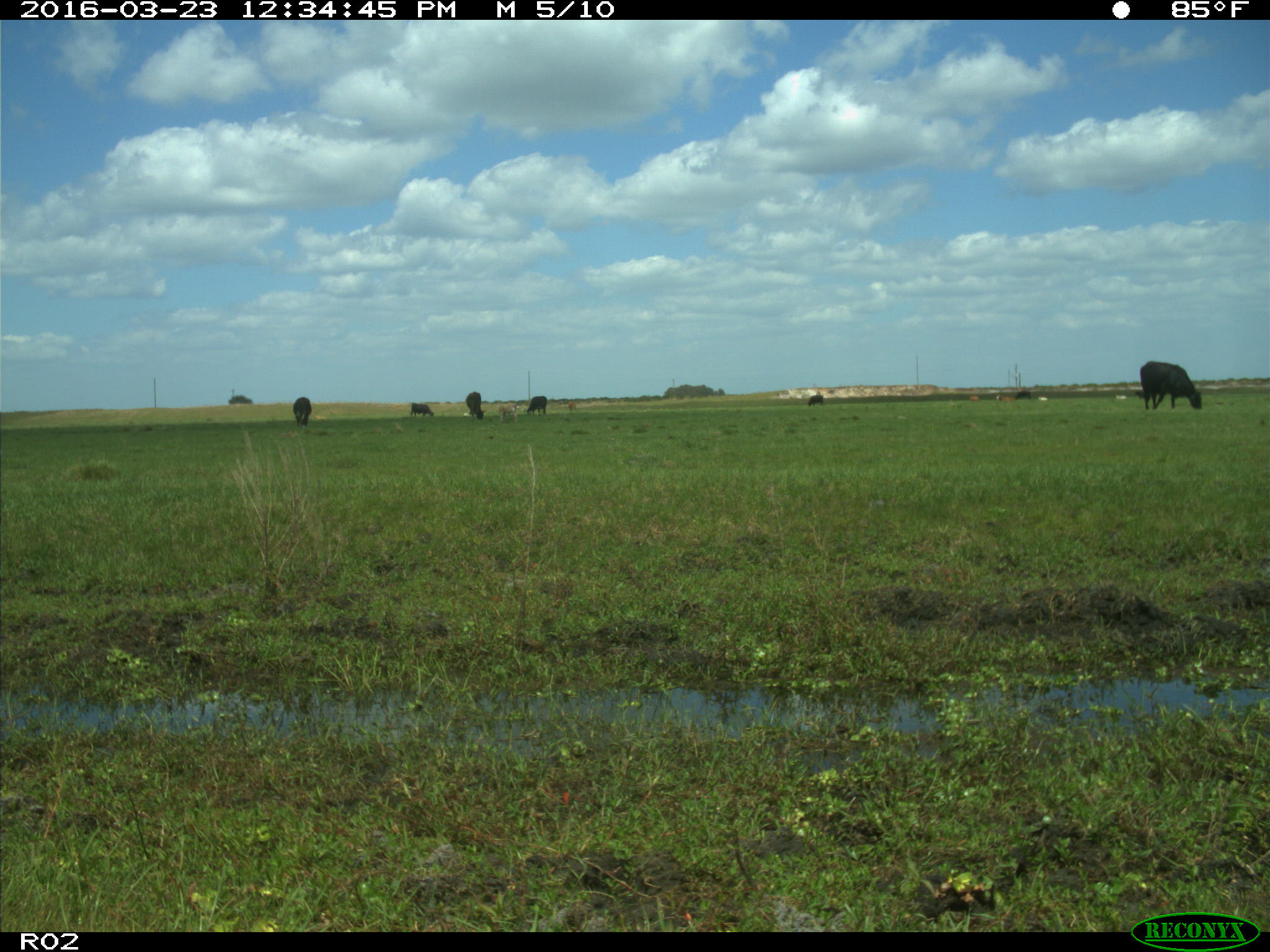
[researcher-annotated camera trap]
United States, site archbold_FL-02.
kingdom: Animalia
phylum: Chordata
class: Mammalia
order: Artiodactyla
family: Bovidae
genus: Bos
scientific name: Bos taurus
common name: domestic cow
Bos taurus (domestic cow).